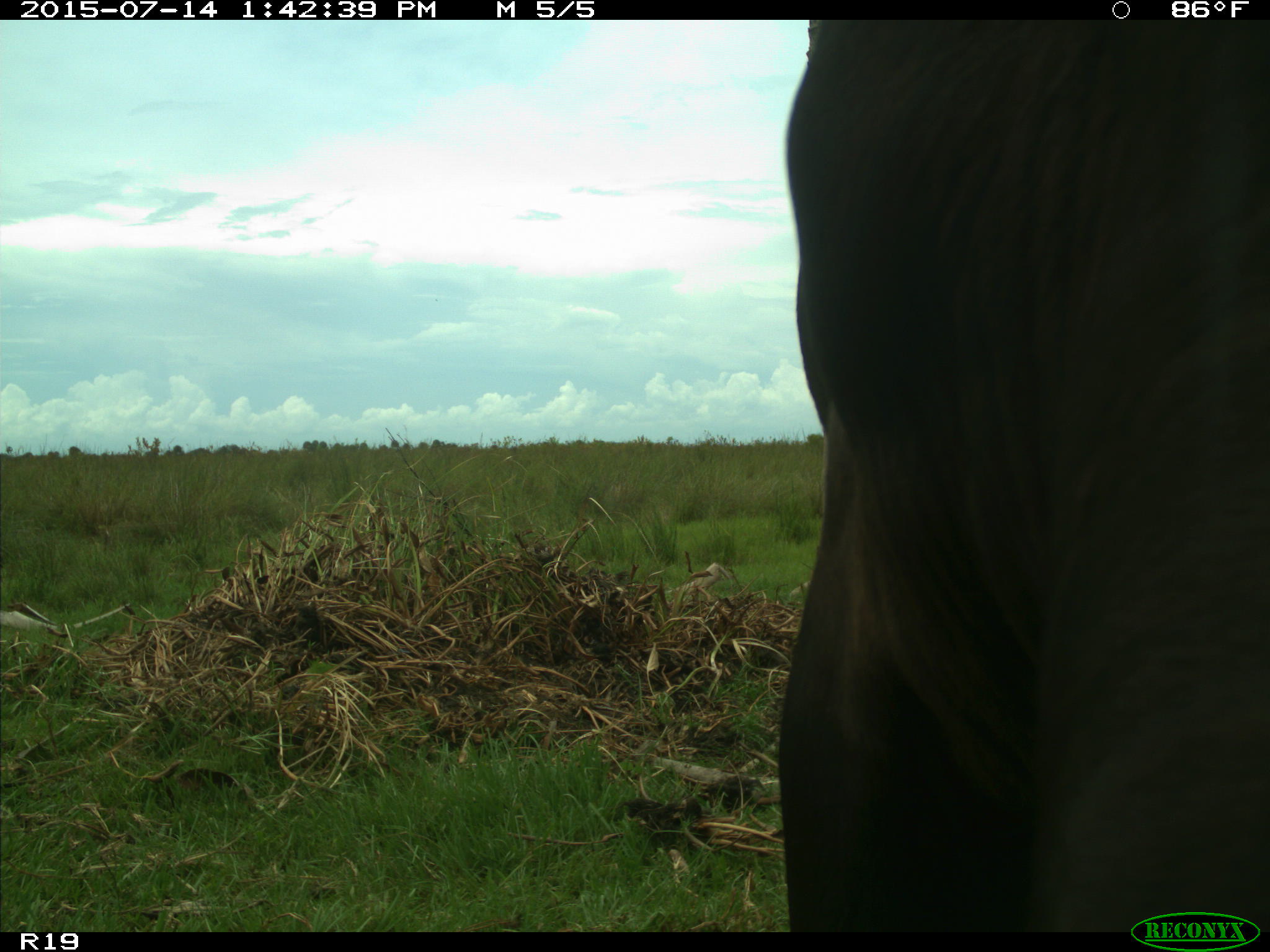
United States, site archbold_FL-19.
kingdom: Animalia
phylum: Chordata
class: Mammalia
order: Artiodactyla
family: Bovidae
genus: Bos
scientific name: Bos taurus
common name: domestic cow